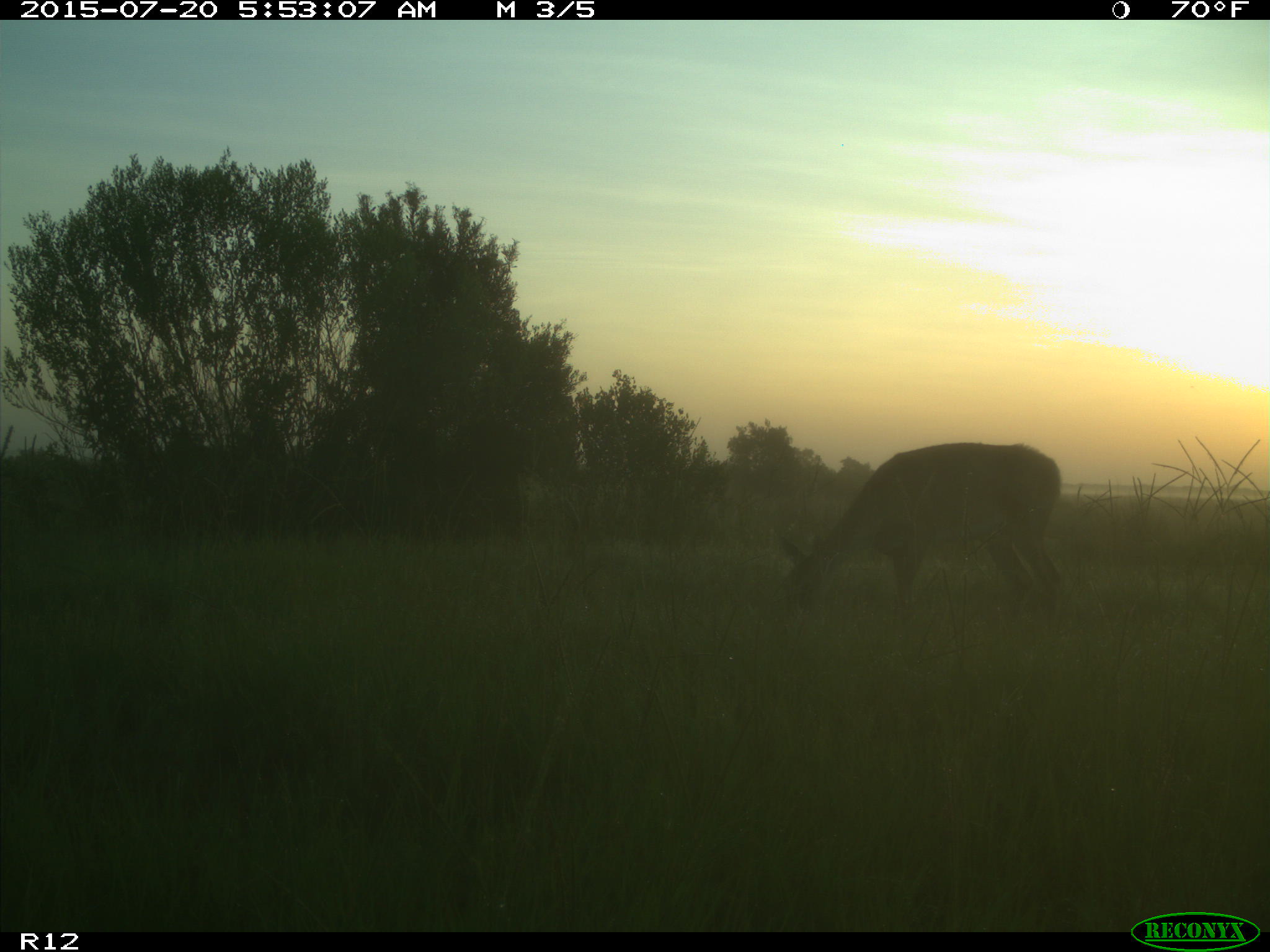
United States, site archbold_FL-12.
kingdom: Animalia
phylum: Chordata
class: Mammalia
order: Artiodactyla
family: Cervidae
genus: Odocoileus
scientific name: Odocoileus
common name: deer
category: unidentified deer